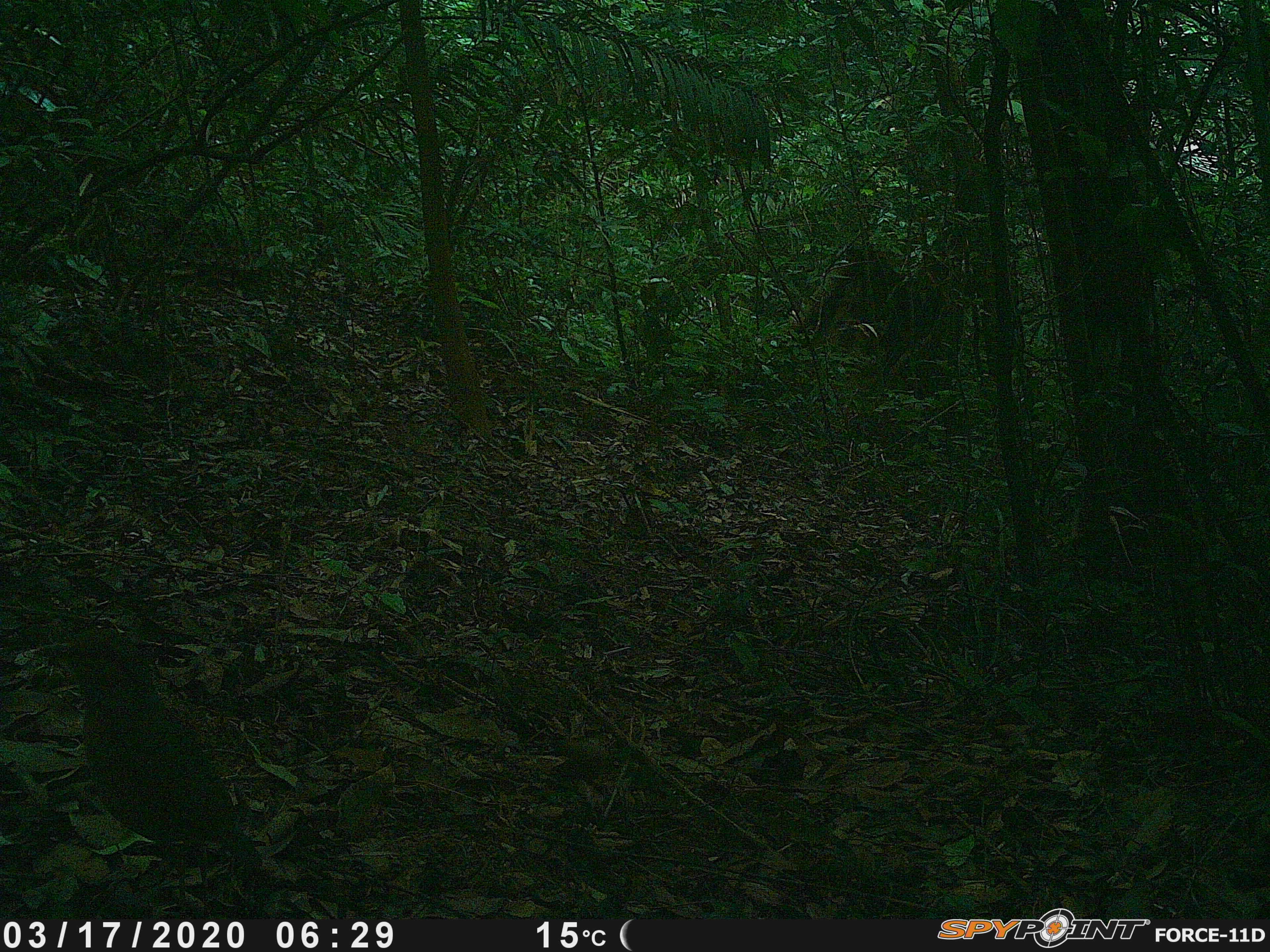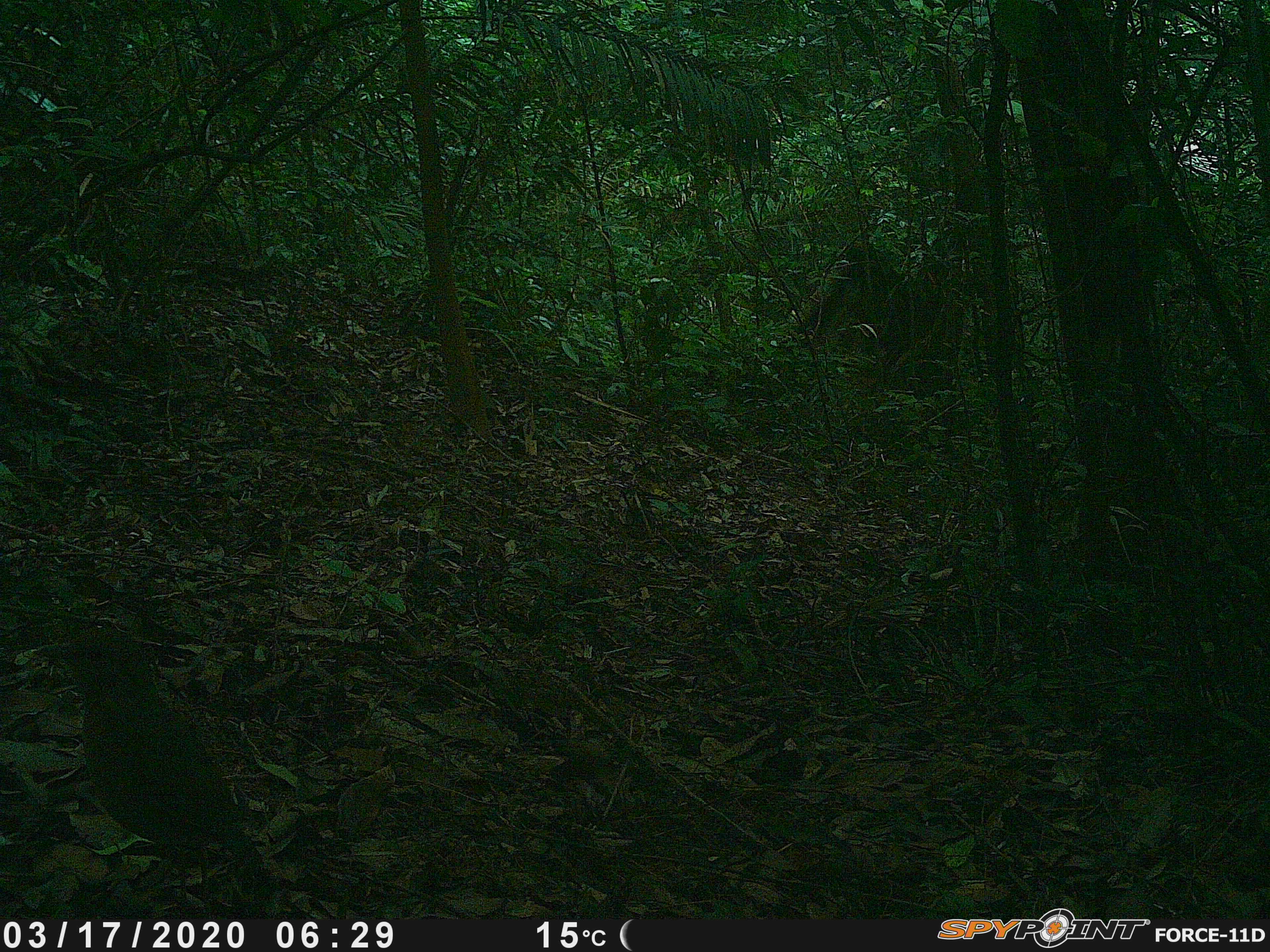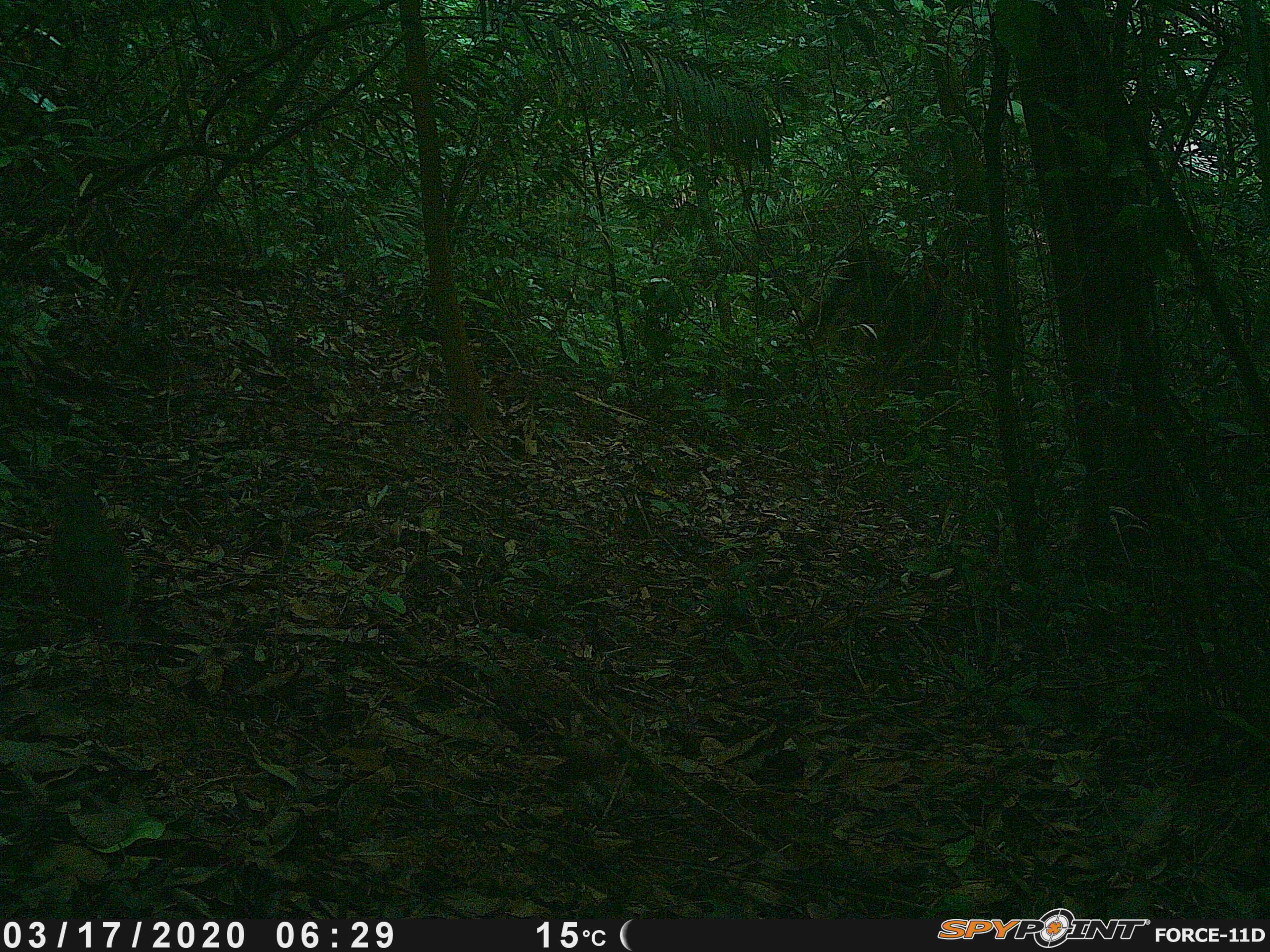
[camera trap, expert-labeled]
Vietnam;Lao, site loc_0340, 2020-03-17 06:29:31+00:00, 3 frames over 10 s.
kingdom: Animalia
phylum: Chordata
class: Aves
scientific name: Aves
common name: bird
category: unidentified bird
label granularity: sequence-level